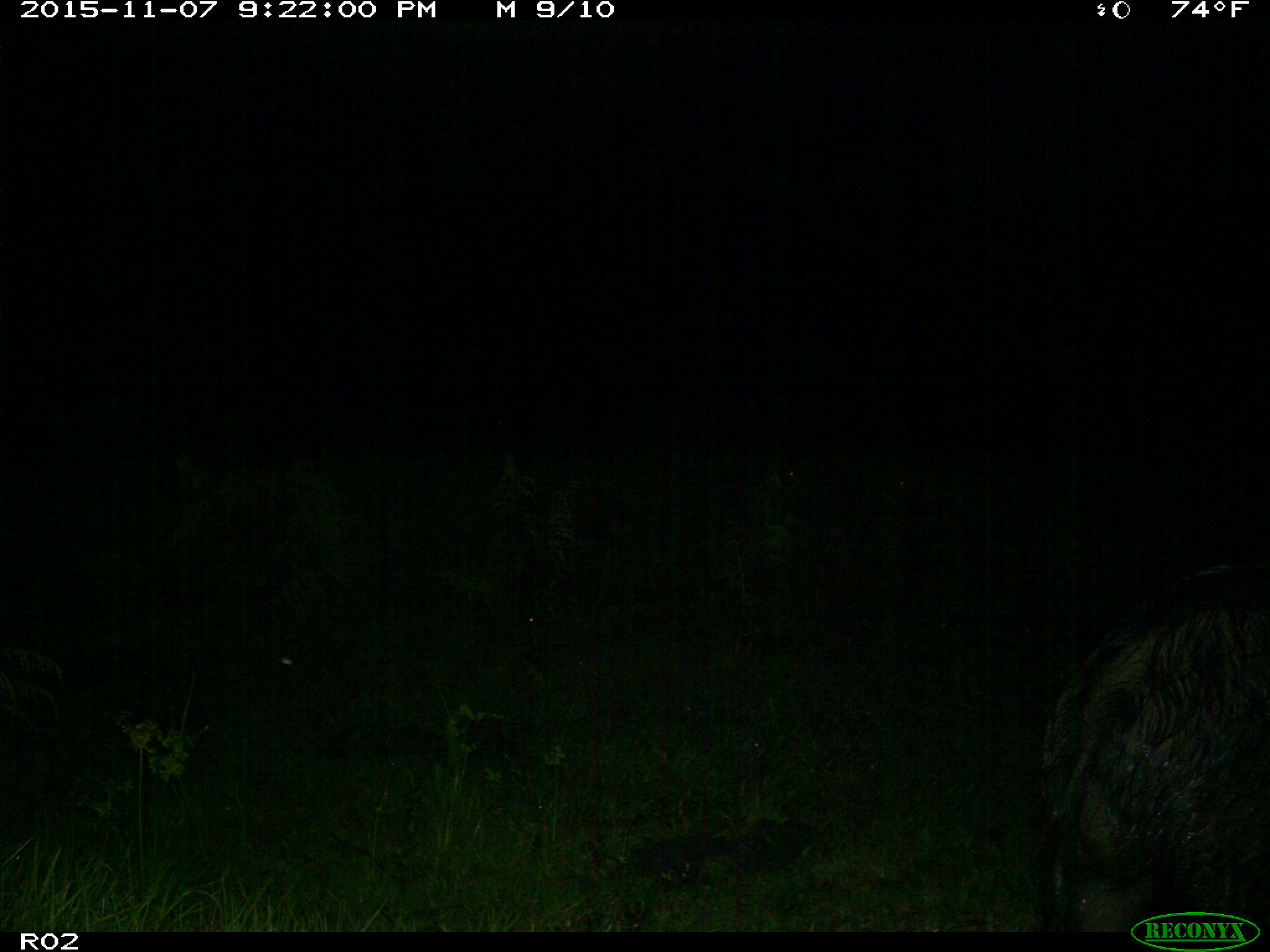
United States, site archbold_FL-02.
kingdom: Animalia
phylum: Chordata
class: Mammalia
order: Artiodactyla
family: Suidae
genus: Sus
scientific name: Sus scrofa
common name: wild boar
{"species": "Sus scrofa (wild boar)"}